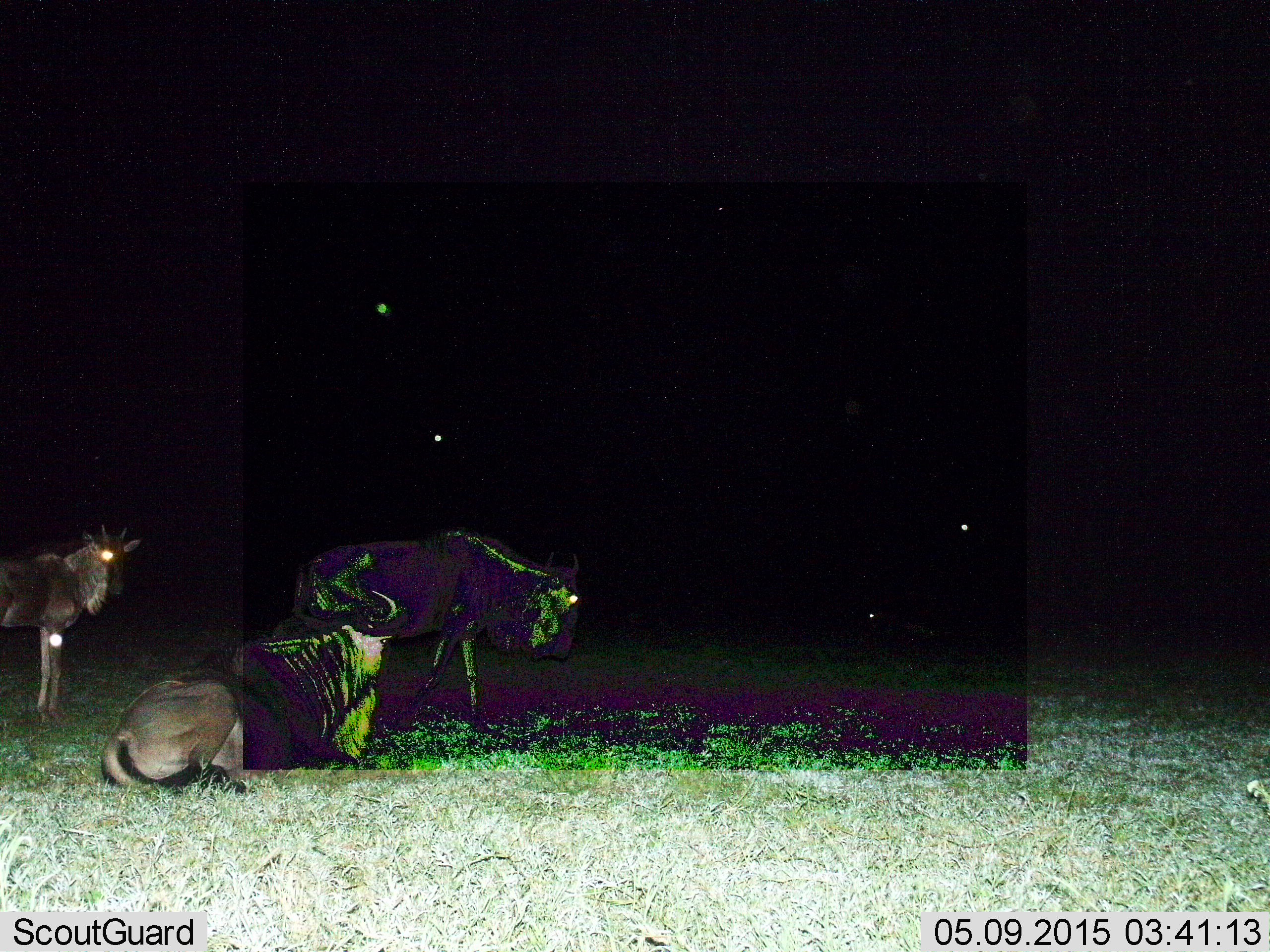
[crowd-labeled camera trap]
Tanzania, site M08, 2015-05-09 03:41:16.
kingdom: Animalia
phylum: Chordata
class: Mammalia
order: Artiodactyla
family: Bovidae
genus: Connochaetes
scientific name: Connochaetes taurinus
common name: blue wildebeest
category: wildebeest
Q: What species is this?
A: Wildebeest (blue wildebeest) (Connochaetes taurinus).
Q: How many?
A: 3.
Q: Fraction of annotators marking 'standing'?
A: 73%.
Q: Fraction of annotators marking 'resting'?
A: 100%.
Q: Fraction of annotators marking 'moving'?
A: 27%.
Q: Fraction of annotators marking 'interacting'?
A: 0%.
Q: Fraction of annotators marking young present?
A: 27%.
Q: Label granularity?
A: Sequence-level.